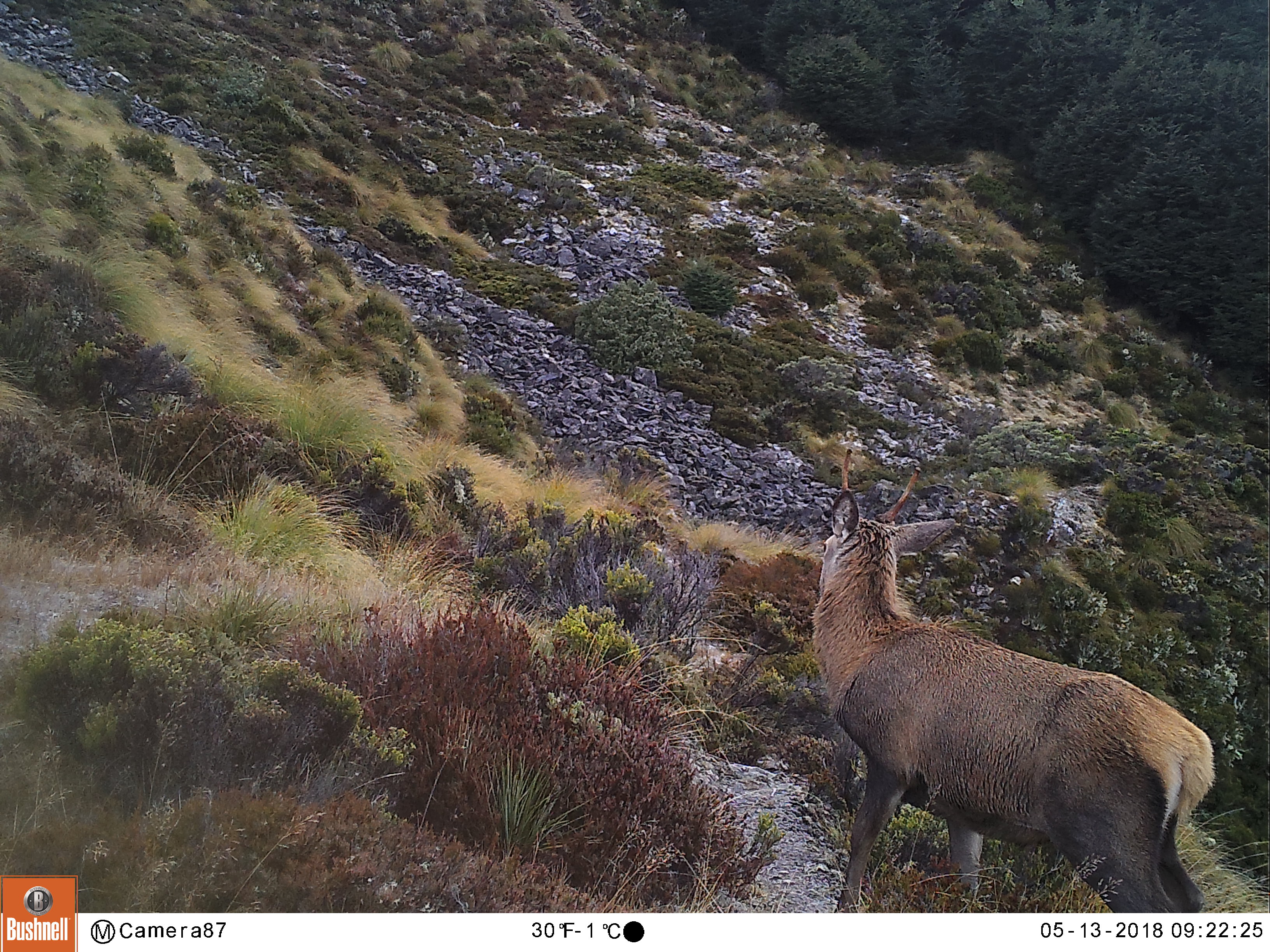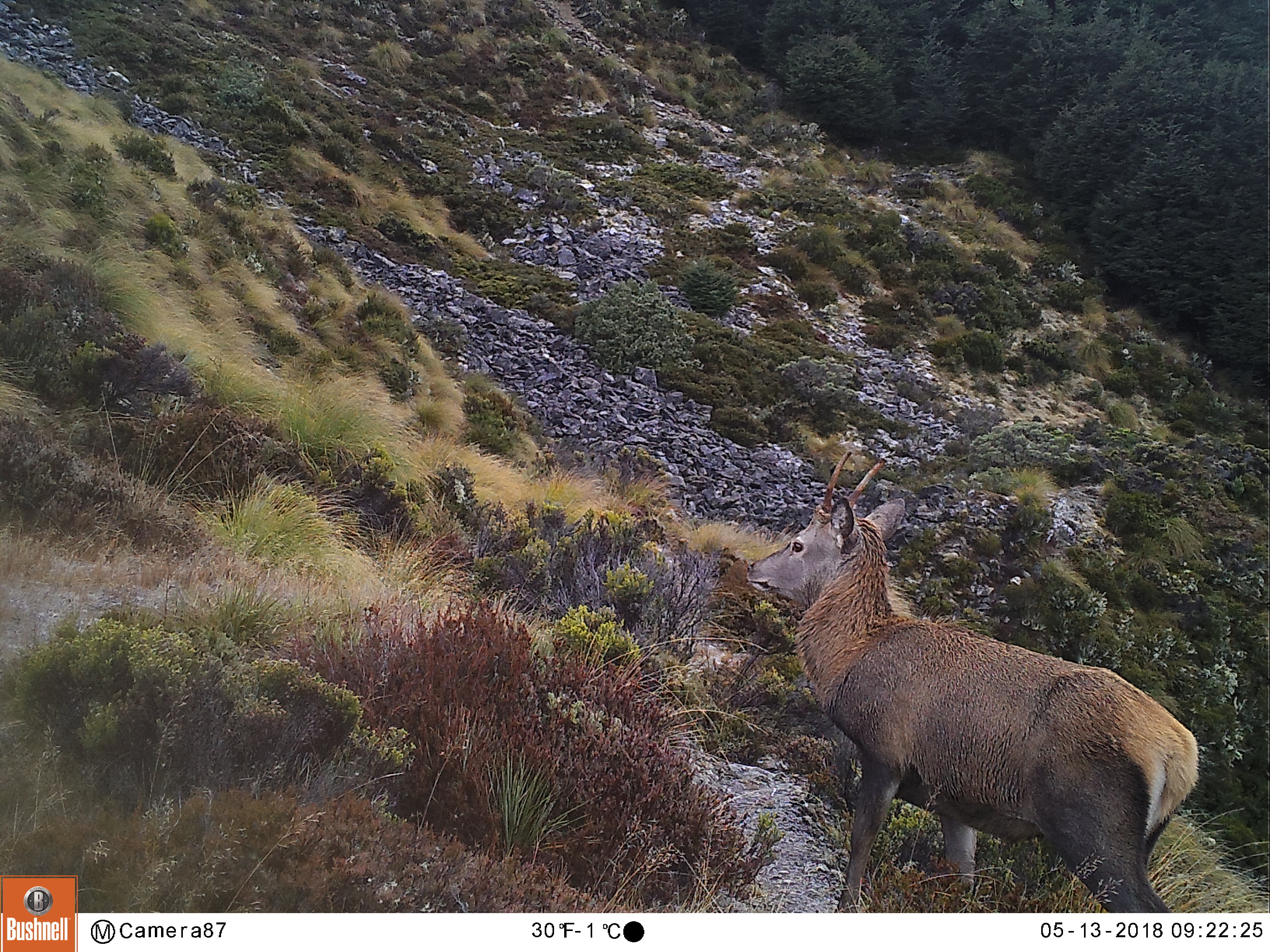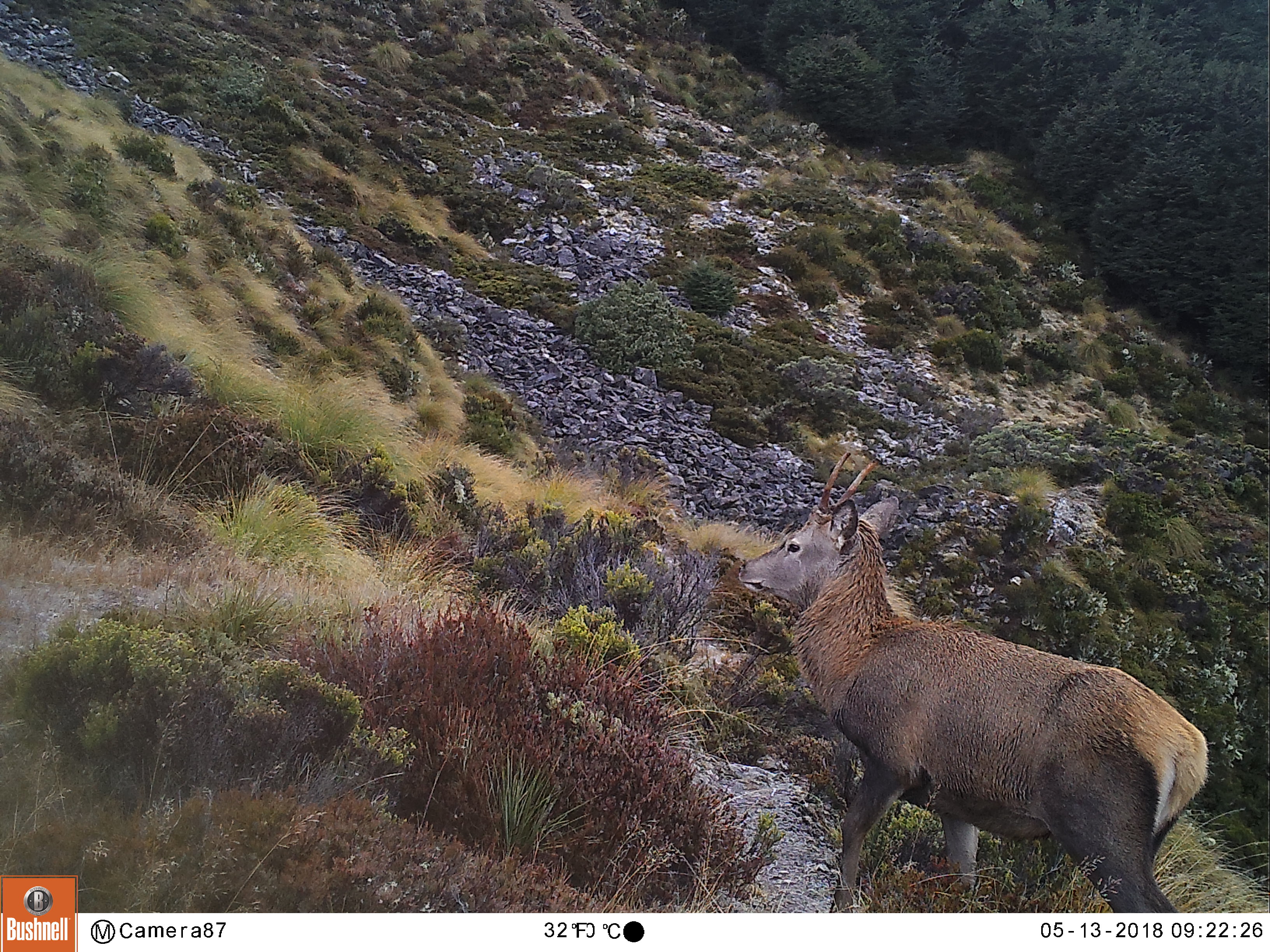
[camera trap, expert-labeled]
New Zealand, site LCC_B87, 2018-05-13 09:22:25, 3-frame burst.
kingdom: Animalia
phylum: Chordata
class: Mammalia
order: Artiodactyla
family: Cervidae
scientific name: Cervidae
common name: deer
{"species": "deer (Cervidae)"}